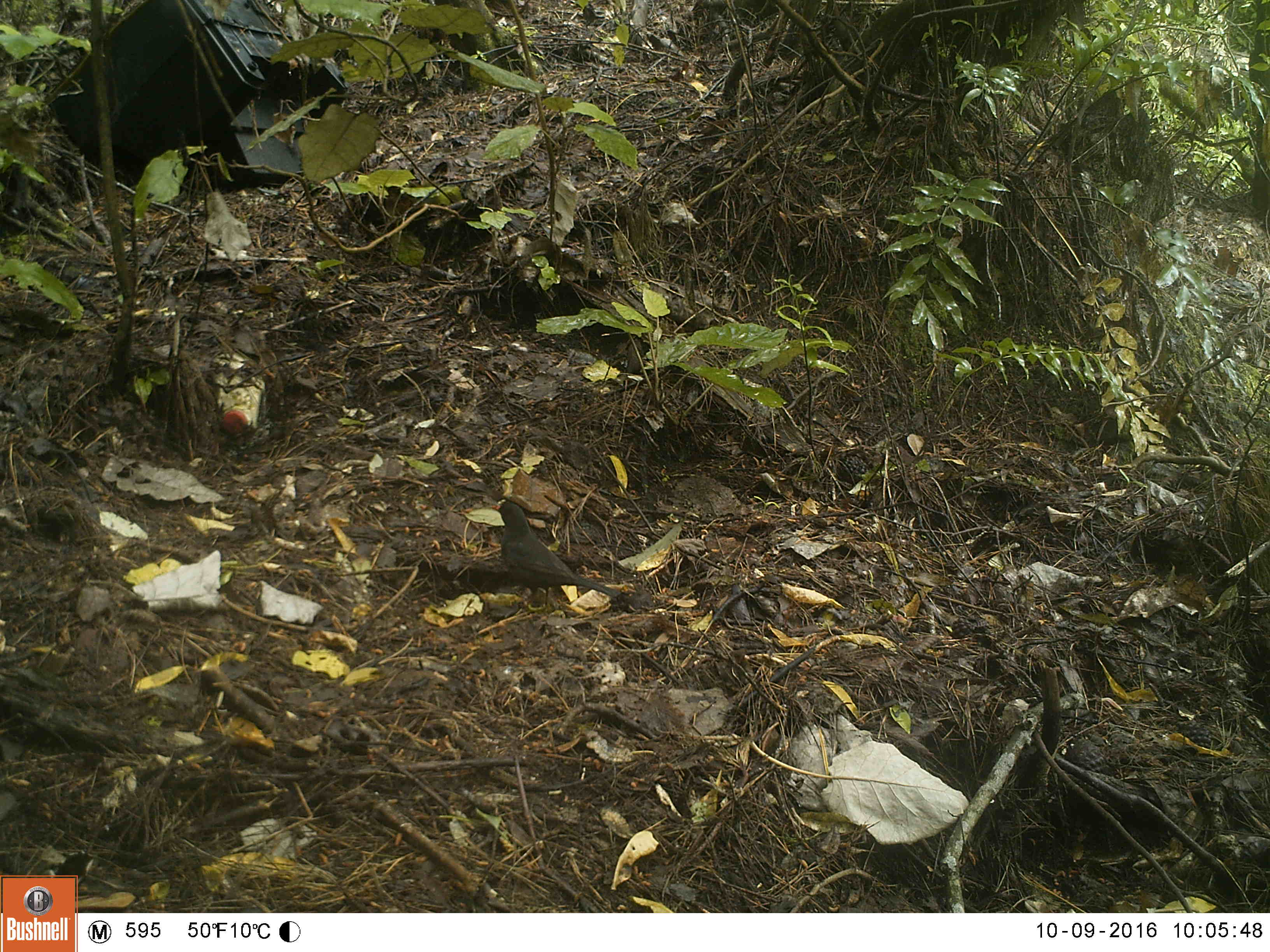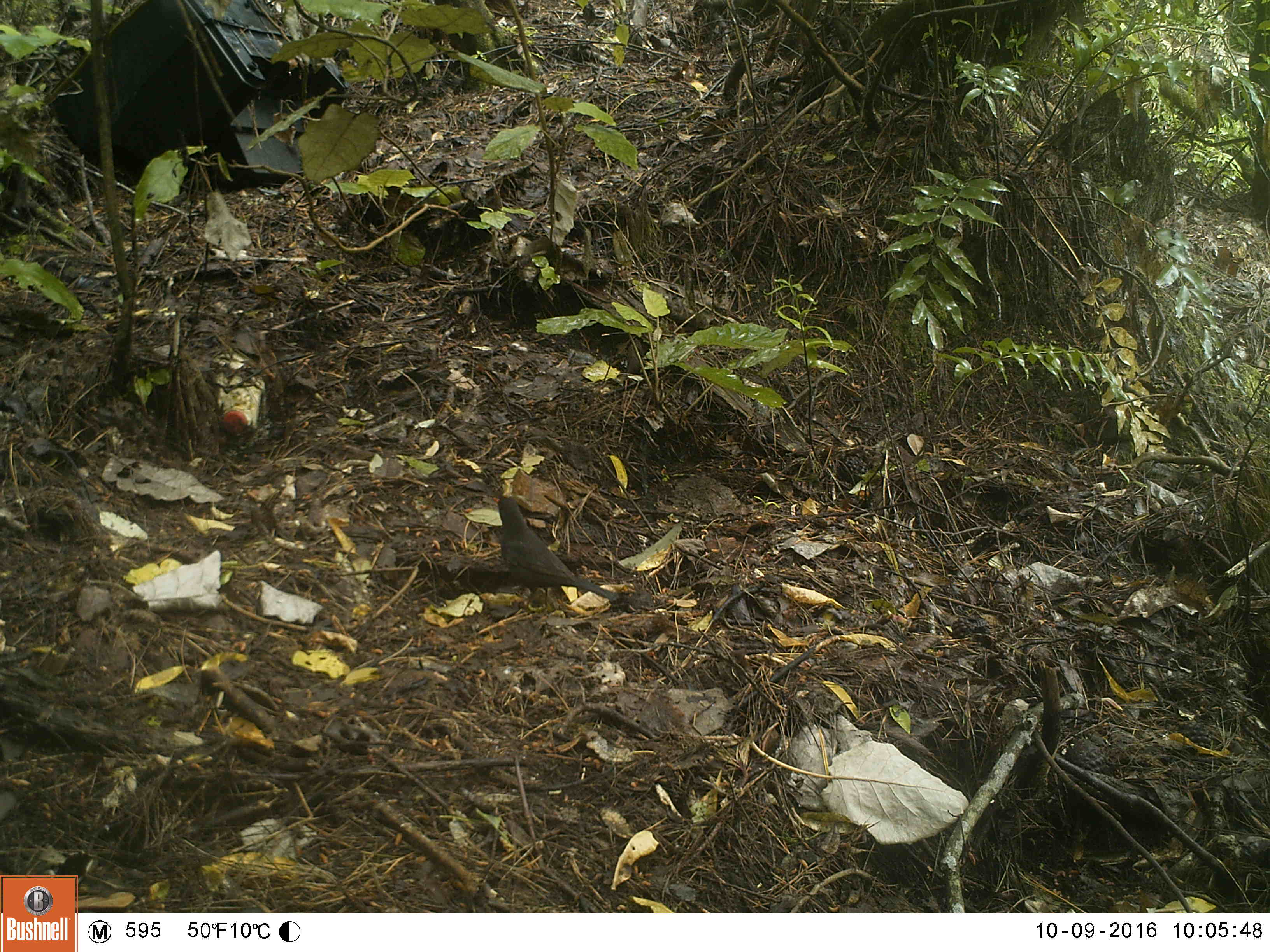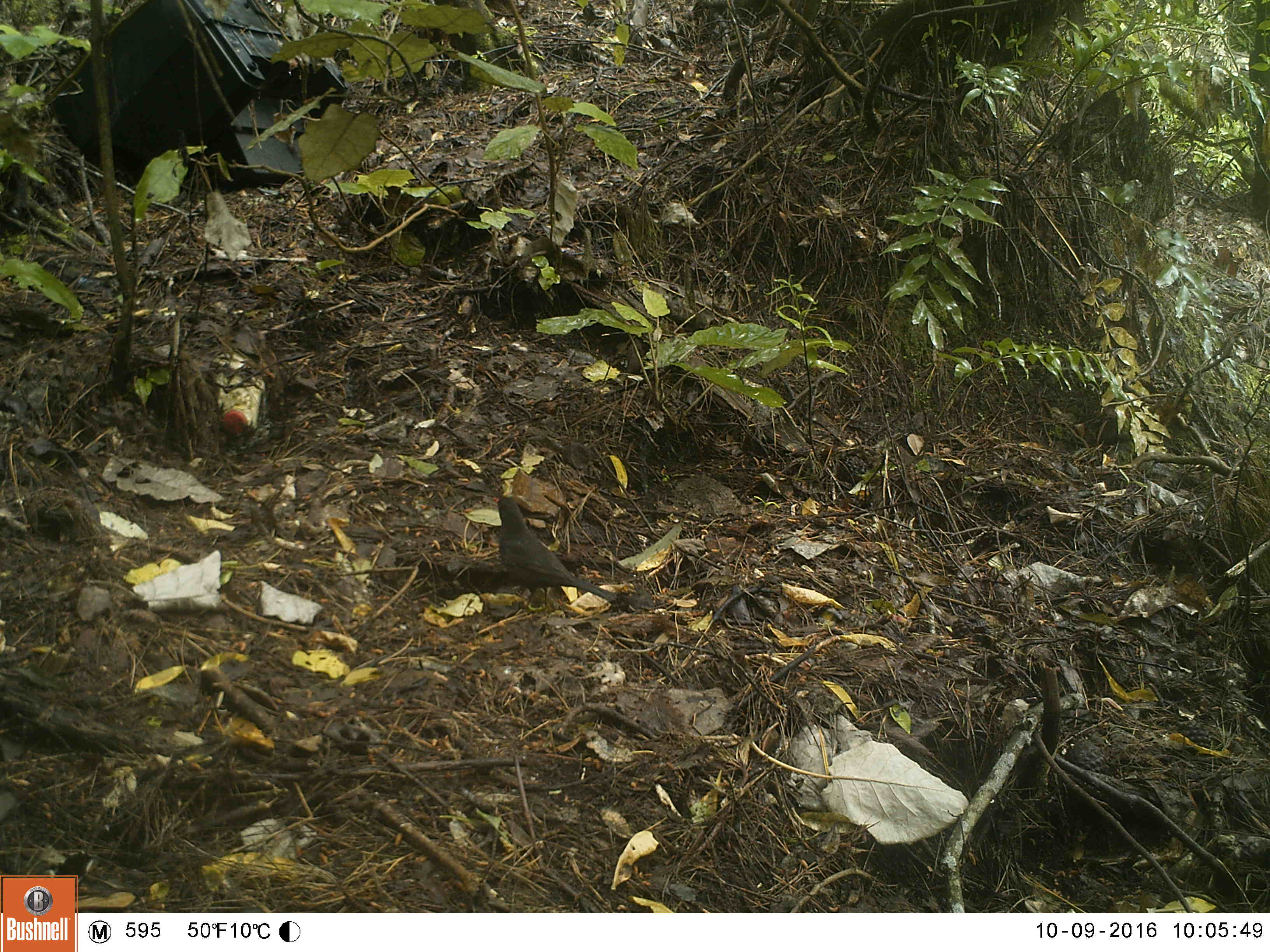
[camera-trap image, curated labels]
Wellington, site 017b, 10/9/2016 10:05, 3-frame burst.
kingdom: Animalia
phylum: Chordata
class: Aves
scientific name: Aves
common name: bird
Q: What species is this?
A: Bird (Aves).